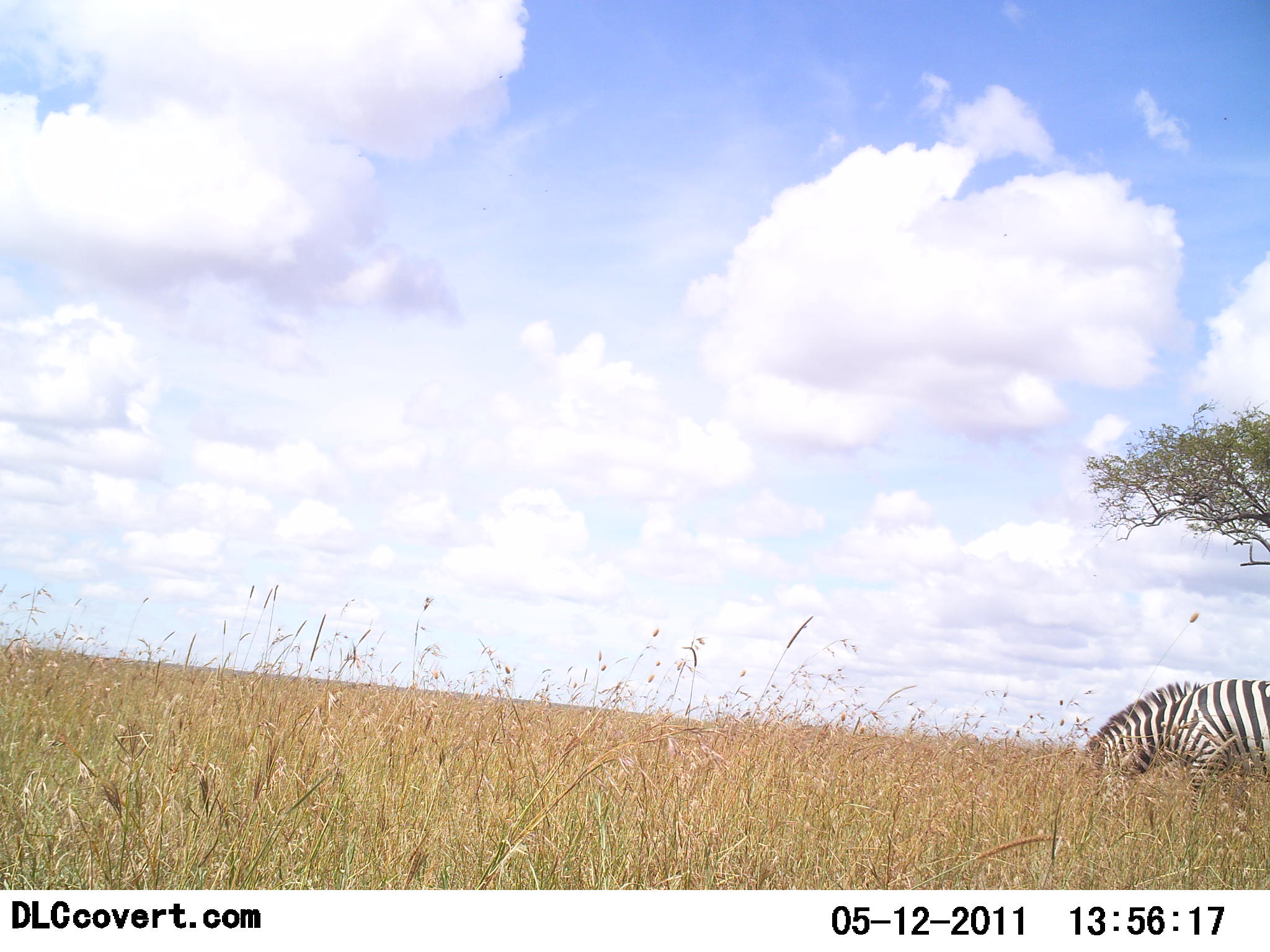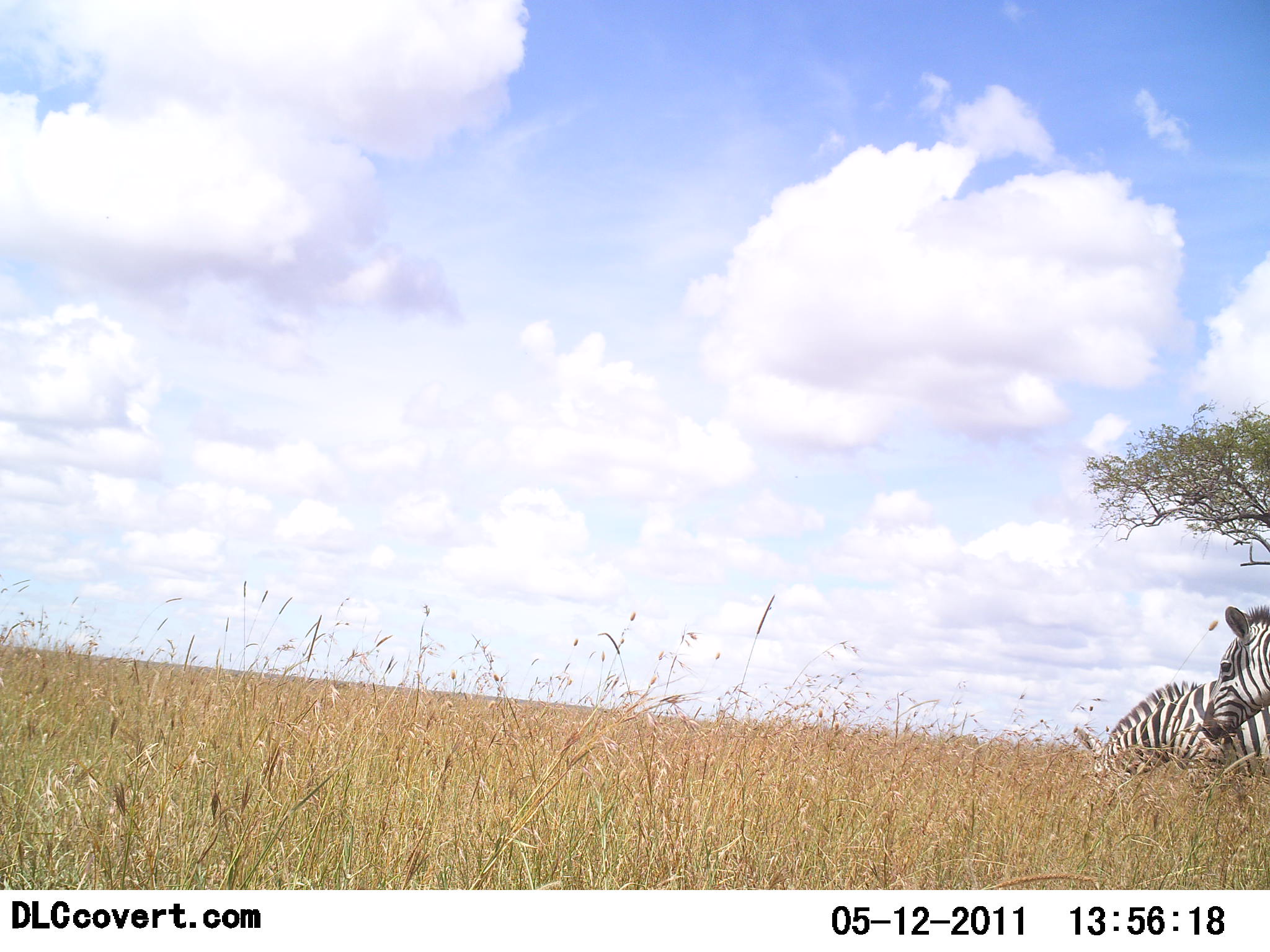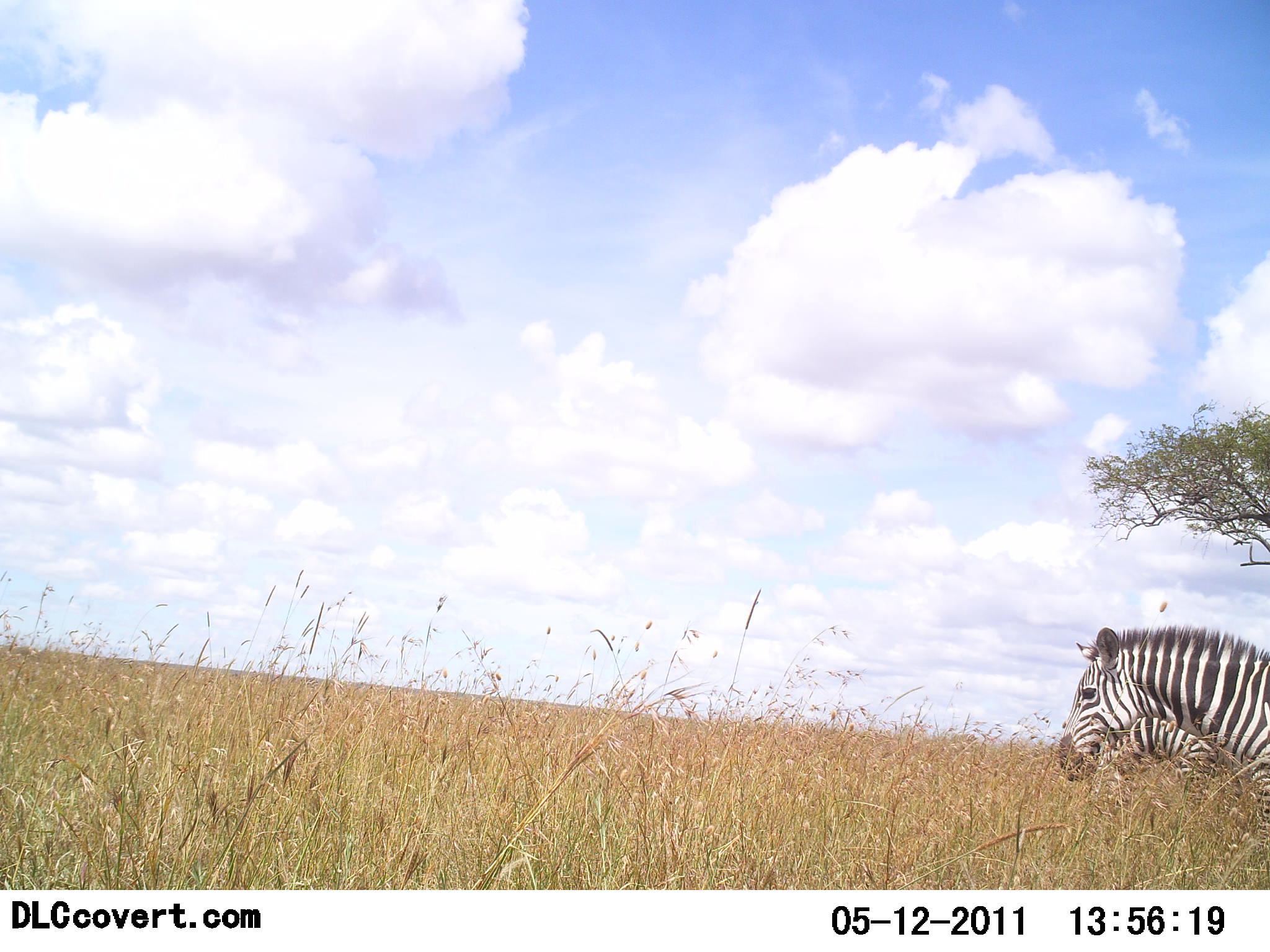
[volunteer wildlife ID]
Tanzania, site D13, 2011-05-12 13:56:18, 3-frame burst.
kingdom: Animalia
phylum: Chordata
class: Mammalia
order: Perissodactyla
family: Equidae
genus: Equus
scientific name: Equus quagga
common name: plains zebra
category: zebra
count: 2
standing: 30%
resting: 0%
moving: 70%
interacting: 0%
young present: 0%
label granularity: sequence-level